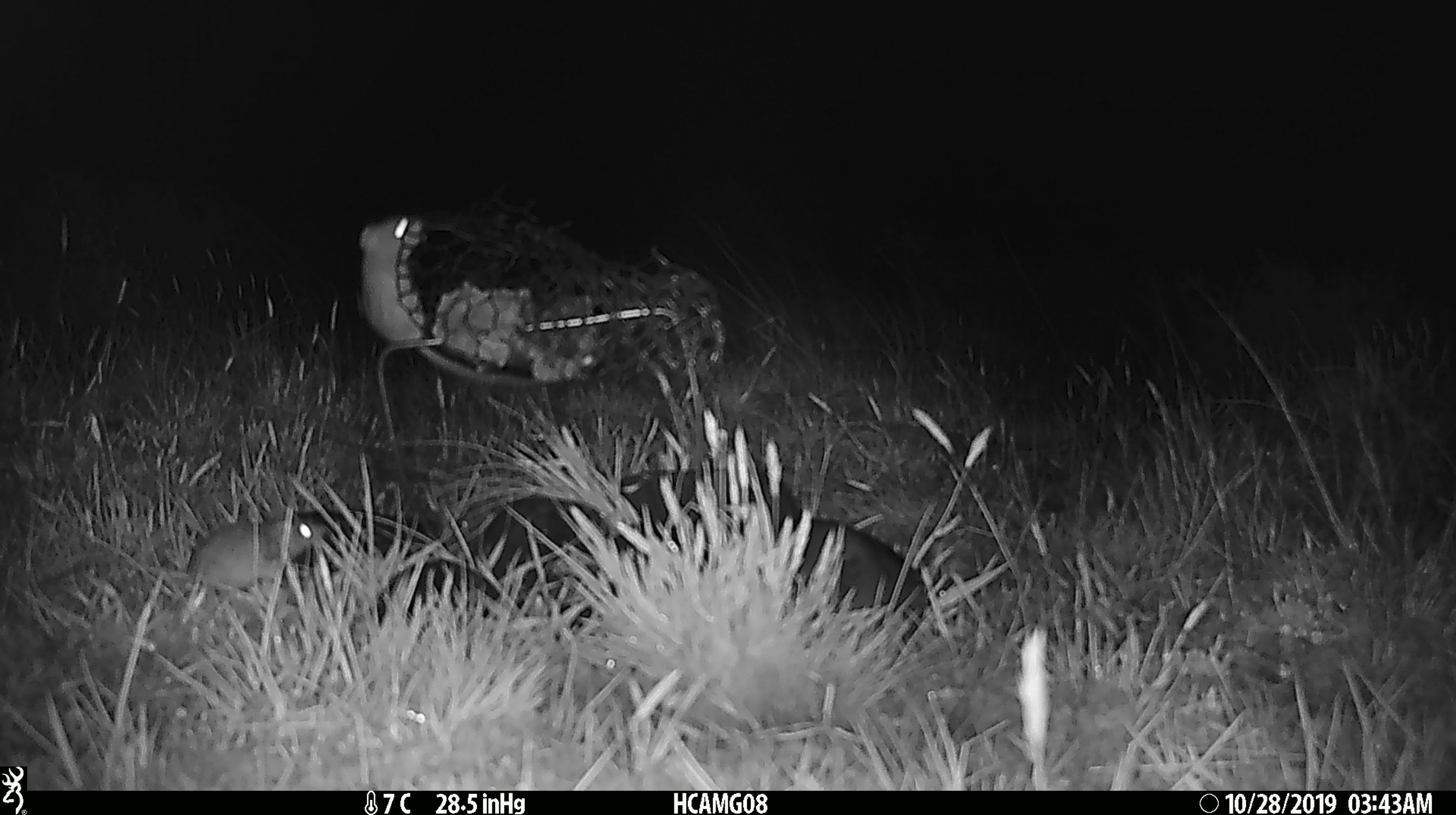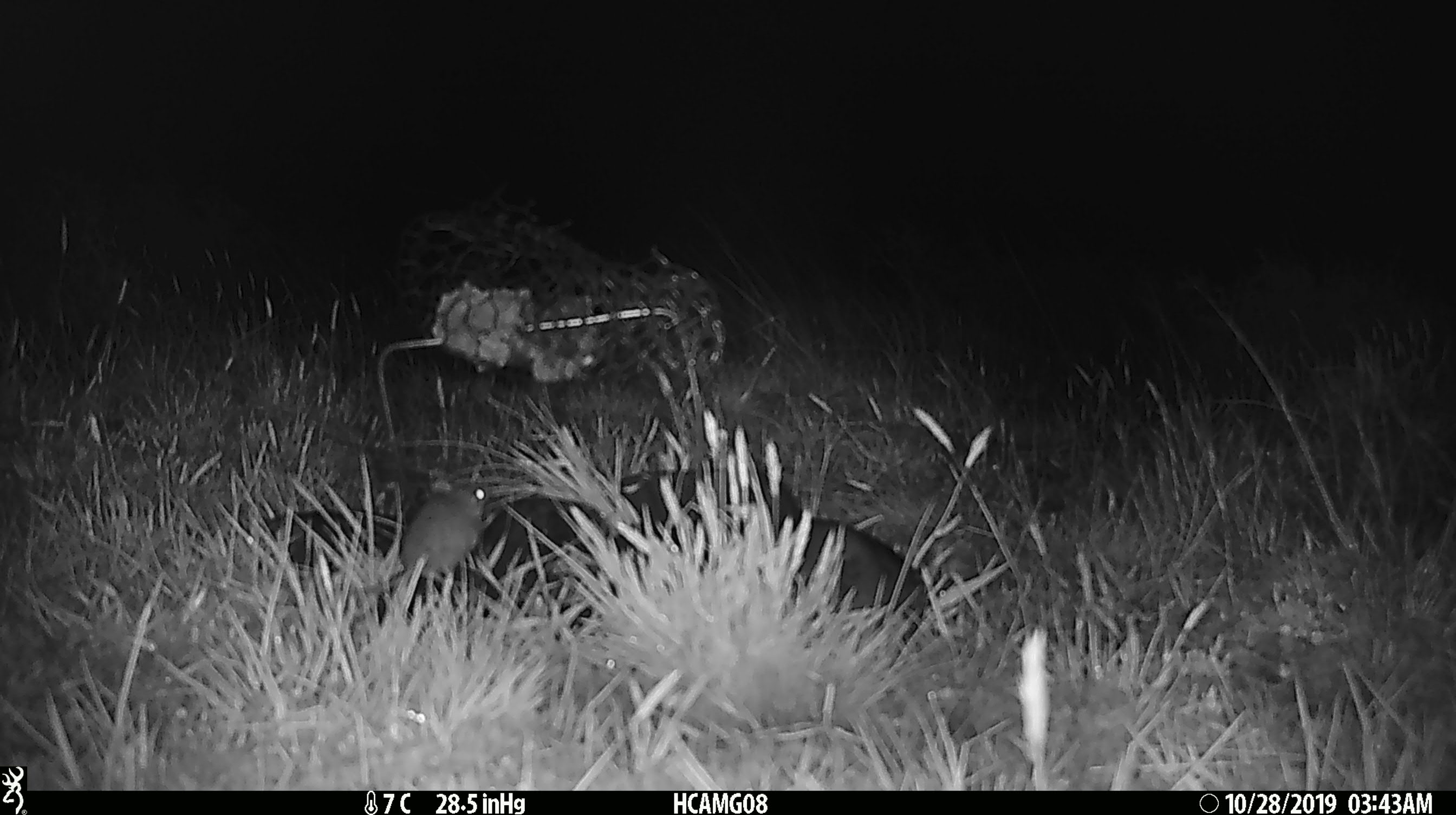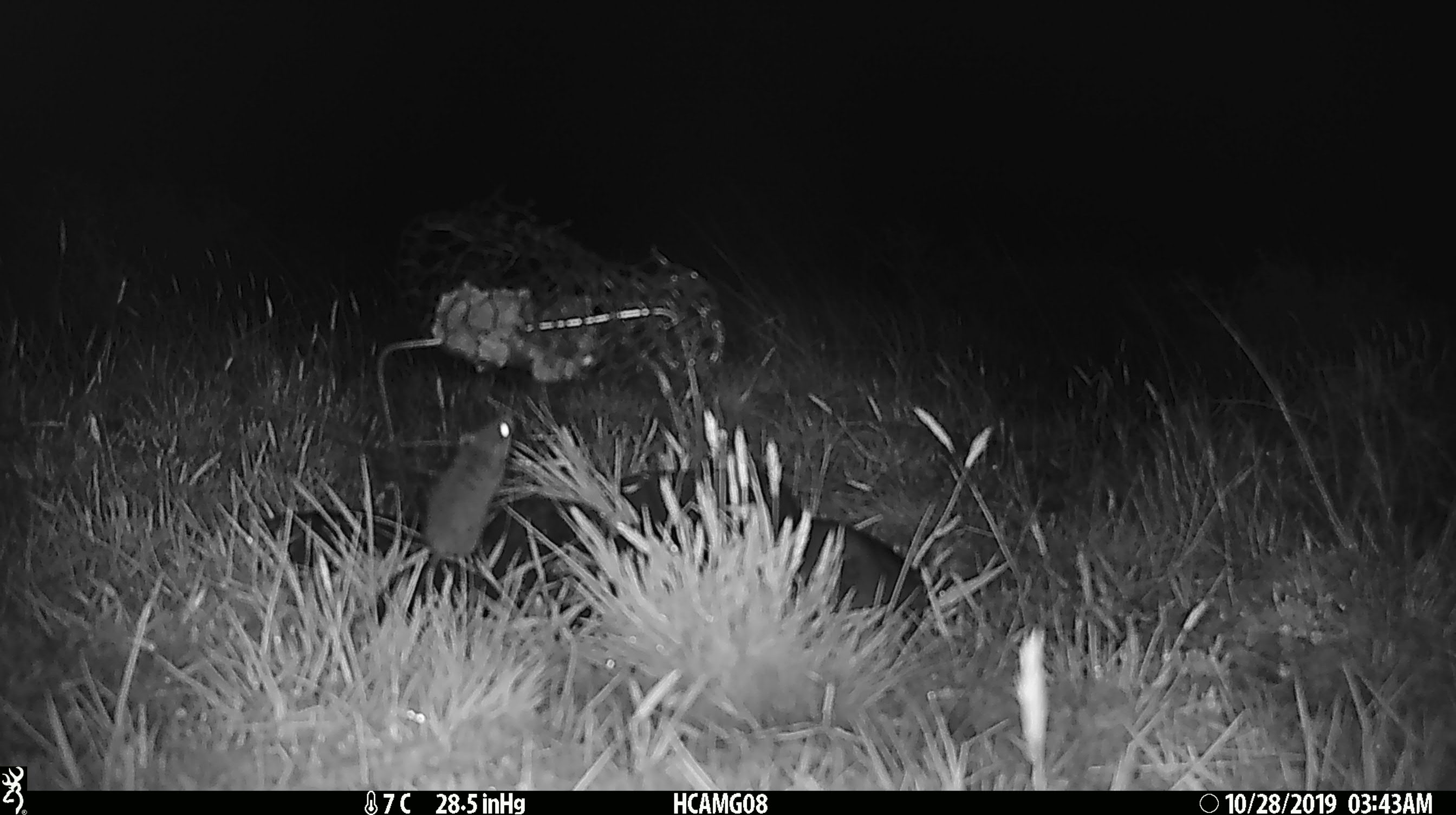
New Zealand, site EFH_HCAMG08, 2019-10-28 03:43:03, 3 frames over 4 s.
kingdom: Animalia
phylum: Chordata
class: Mammalia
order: Rodentia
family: Muridae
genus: Mus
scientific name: Mus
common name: mouse